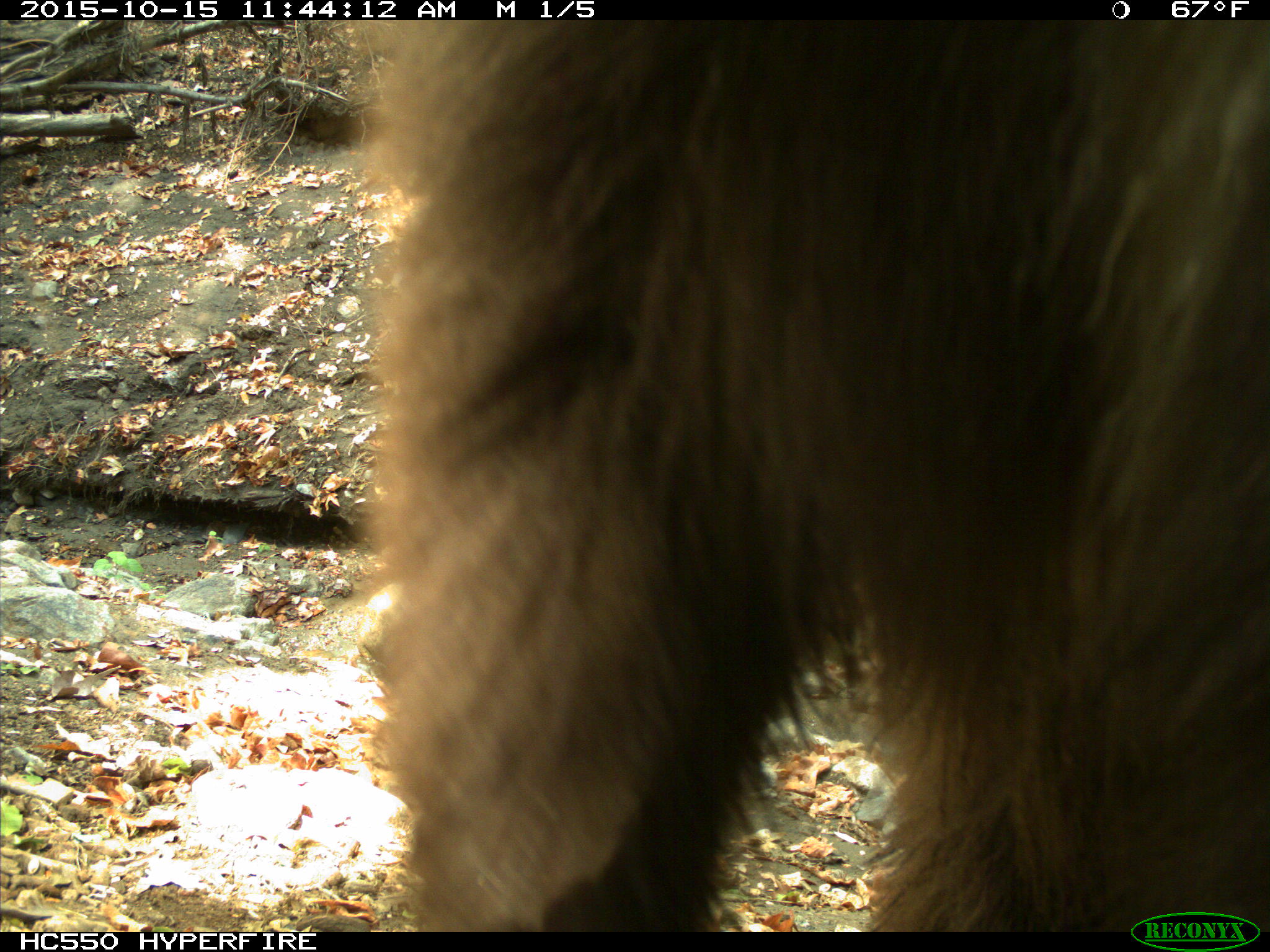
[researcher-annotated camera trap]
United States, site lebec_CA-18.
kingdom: Animalia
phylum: Chordata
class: Mammalia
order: Carnivora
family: Ursidae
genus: Ursus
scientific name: Ursus americanus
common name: american black bear